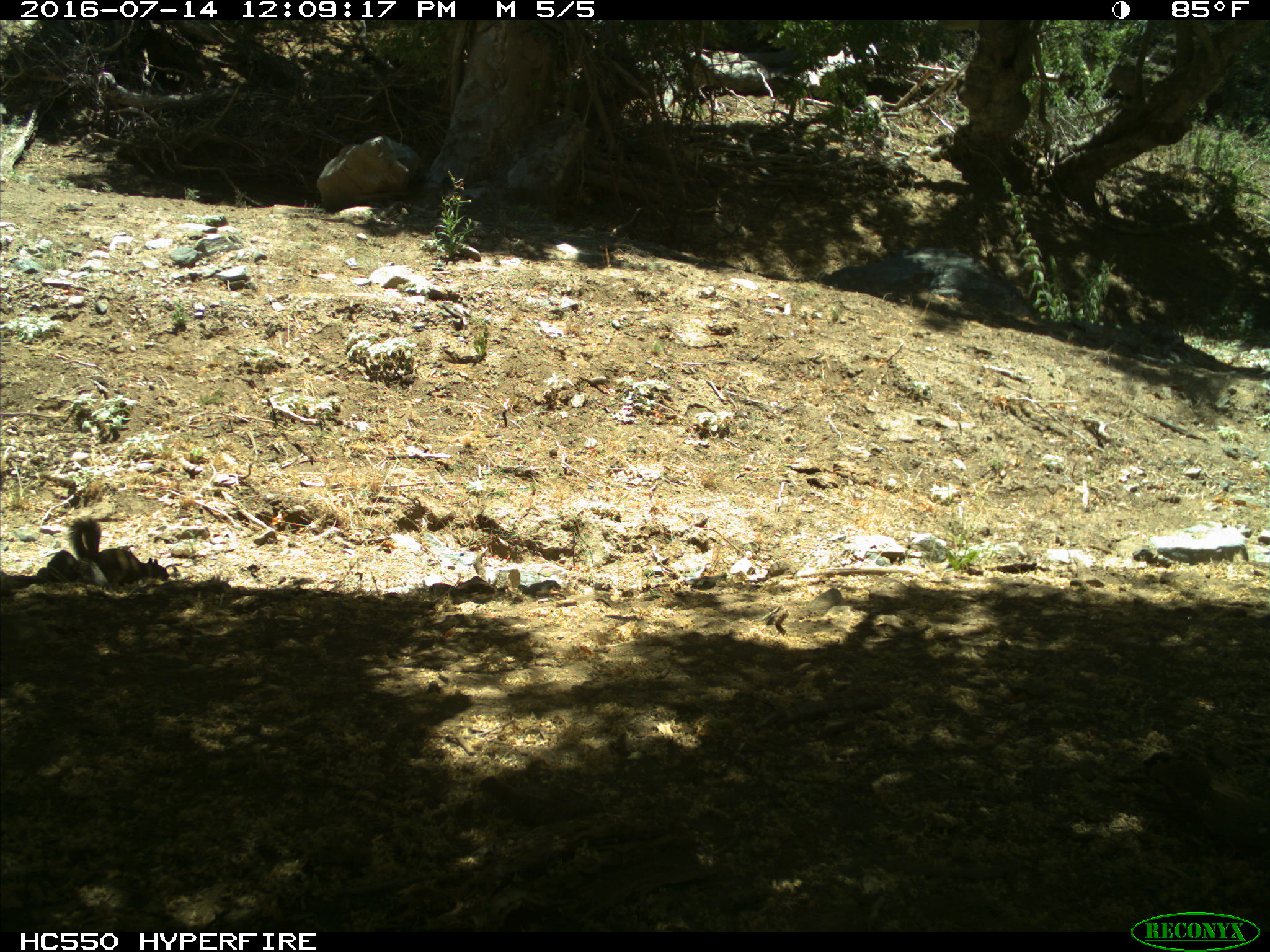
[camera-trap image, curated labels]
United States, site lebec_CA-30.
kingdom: Animalia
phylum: Chordata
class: Mammalia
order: Rodentia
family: Sciuridae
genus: Otospermophilus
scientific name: Otospermophilus beecheyi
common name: california ground squirrel